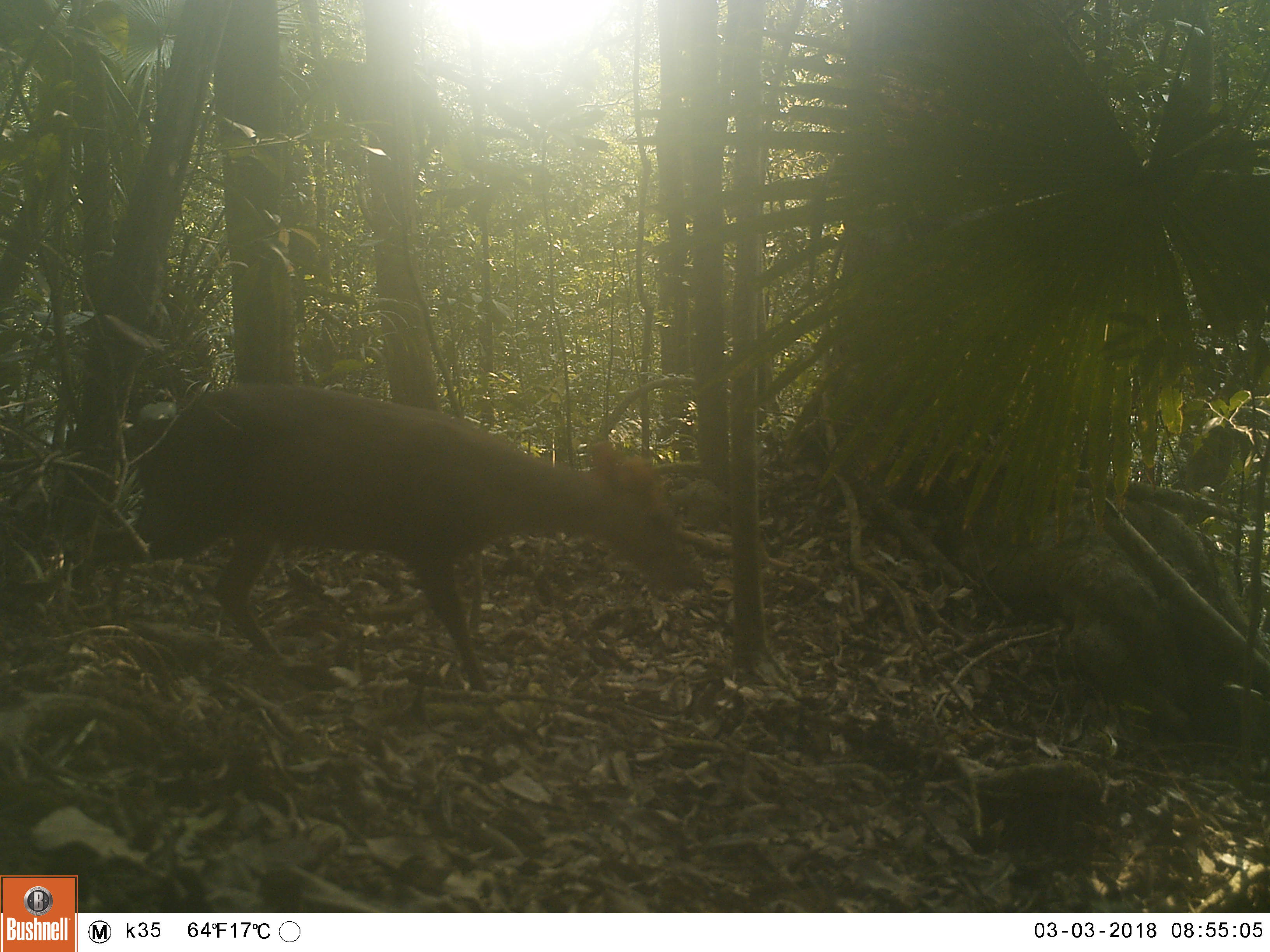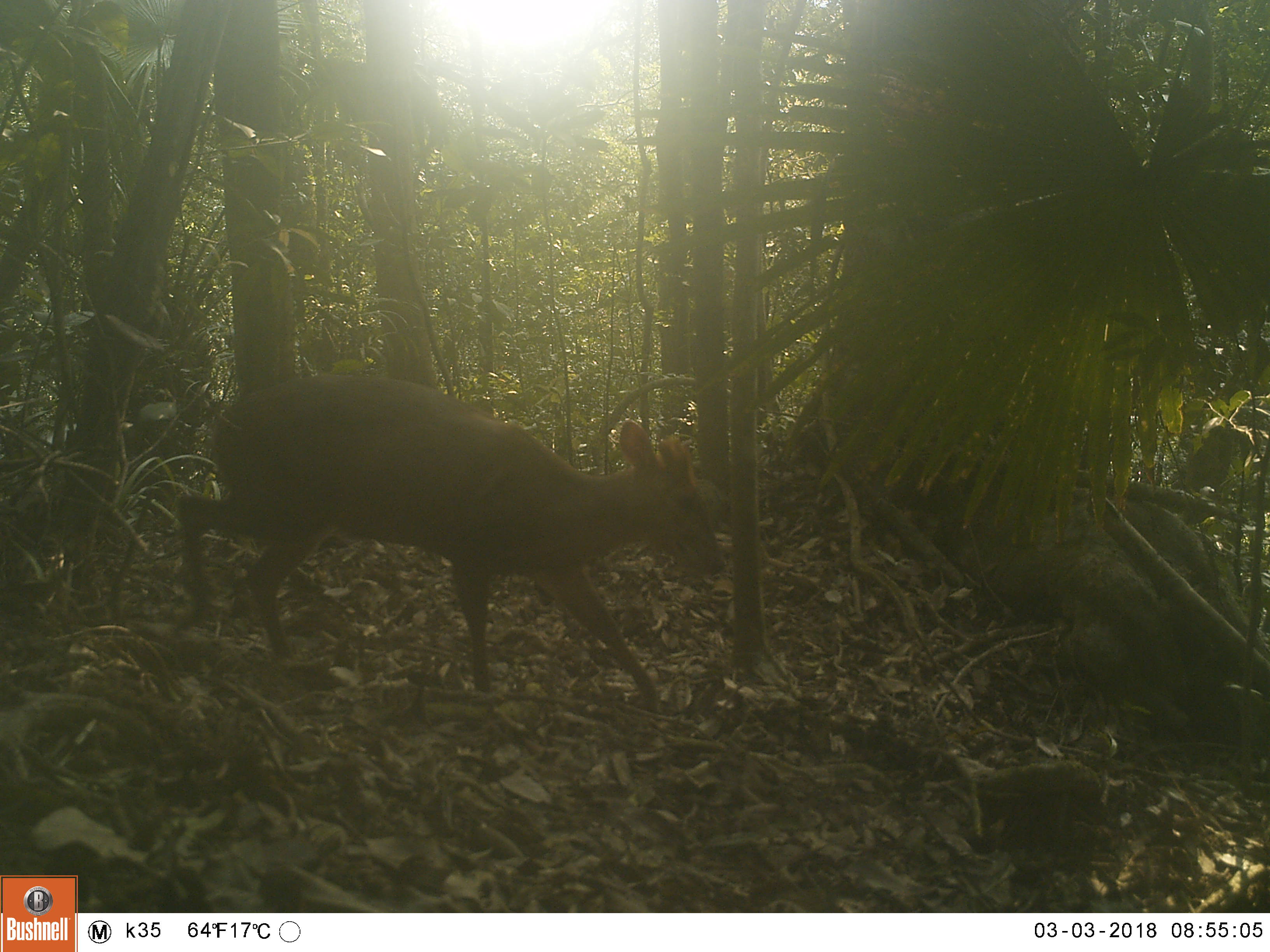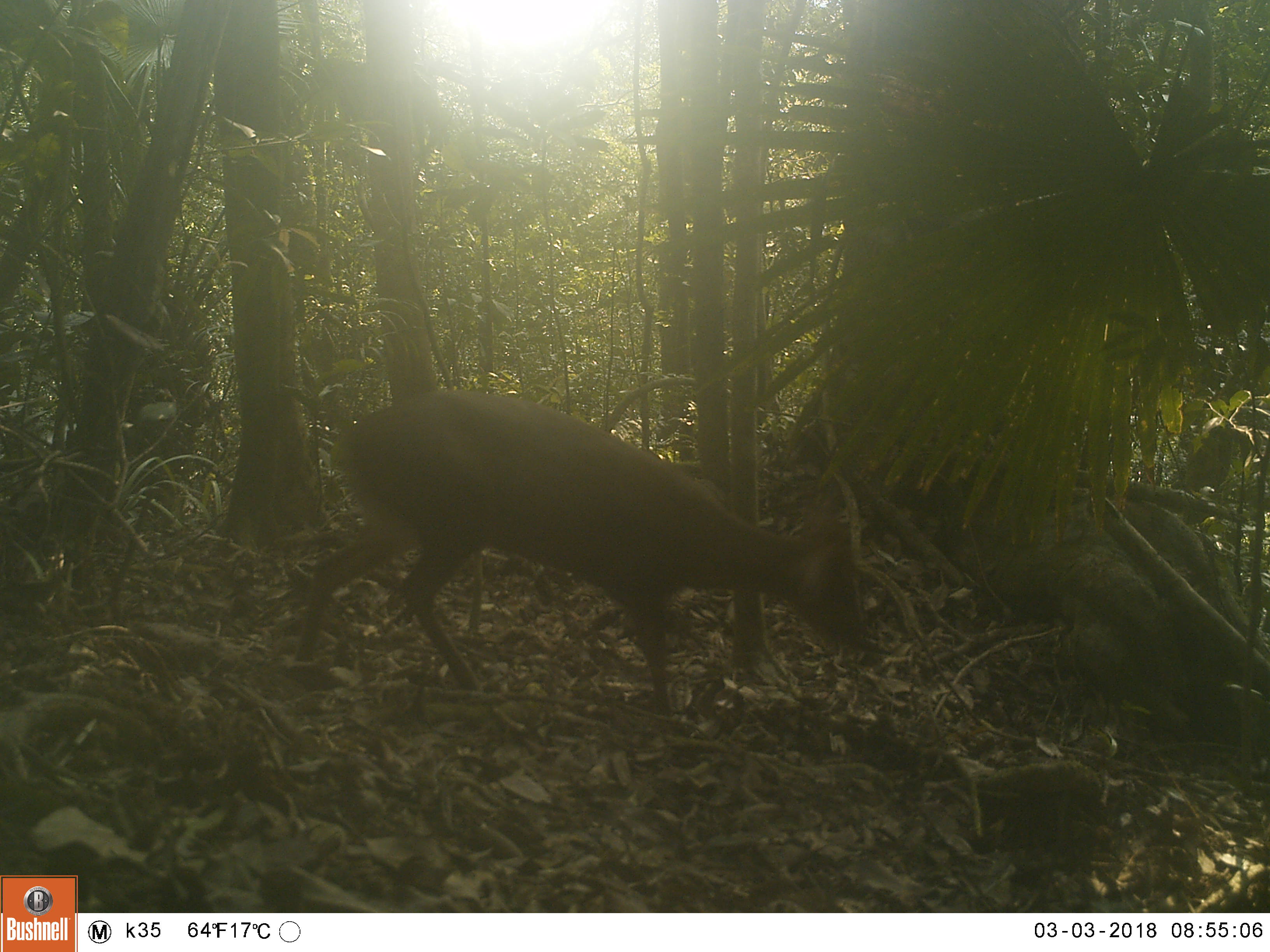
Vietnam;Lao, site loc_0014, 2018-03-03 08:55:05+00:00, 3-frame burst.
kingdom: Animalia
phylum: Chordata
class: Mammalia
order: Artiodactyla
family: Cervidae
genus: Muntiacus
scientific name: Muntiacus rooseveltorum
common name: roosevelt's muntjac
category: roosevelts muntjac group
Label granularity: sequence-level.